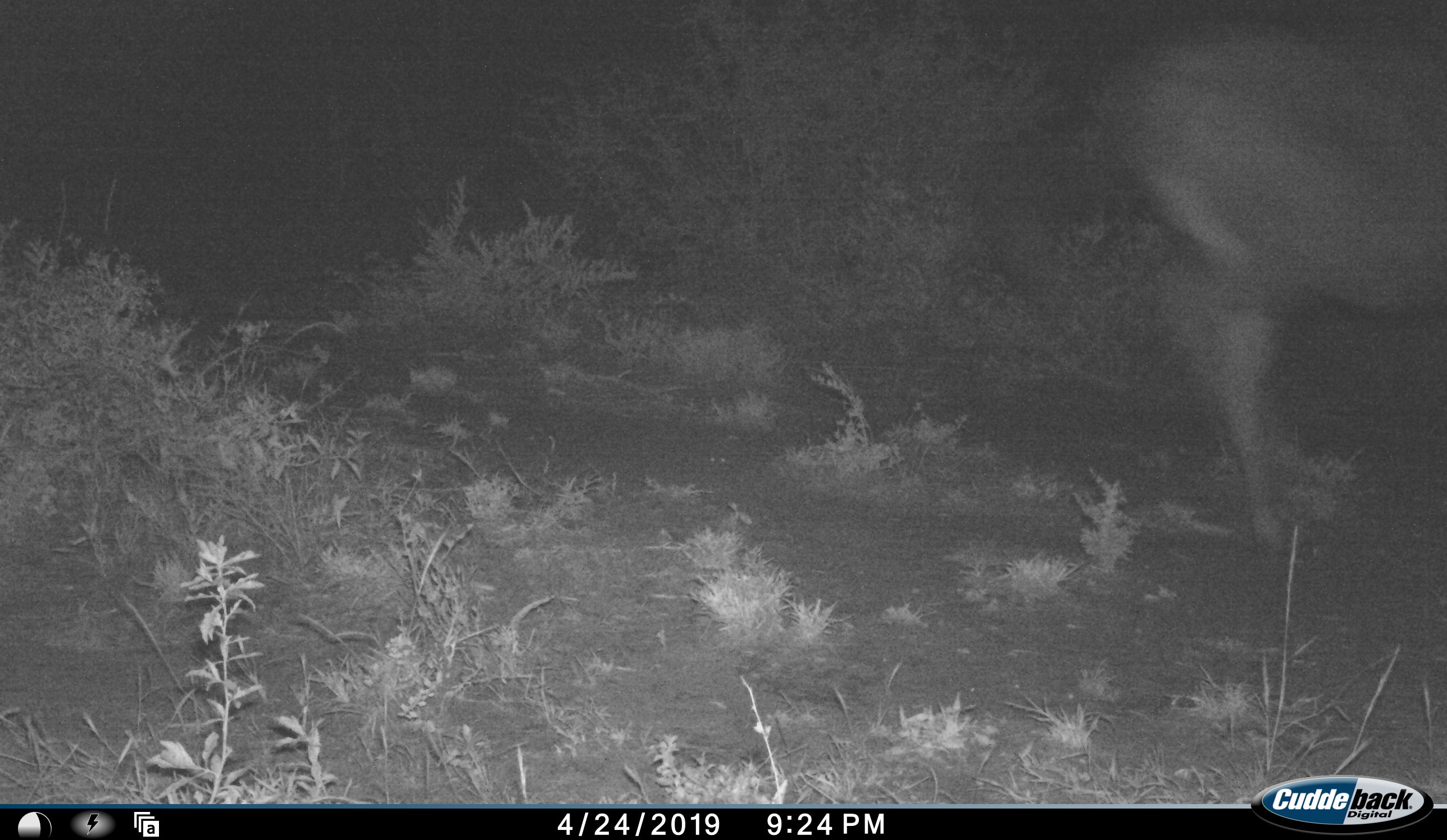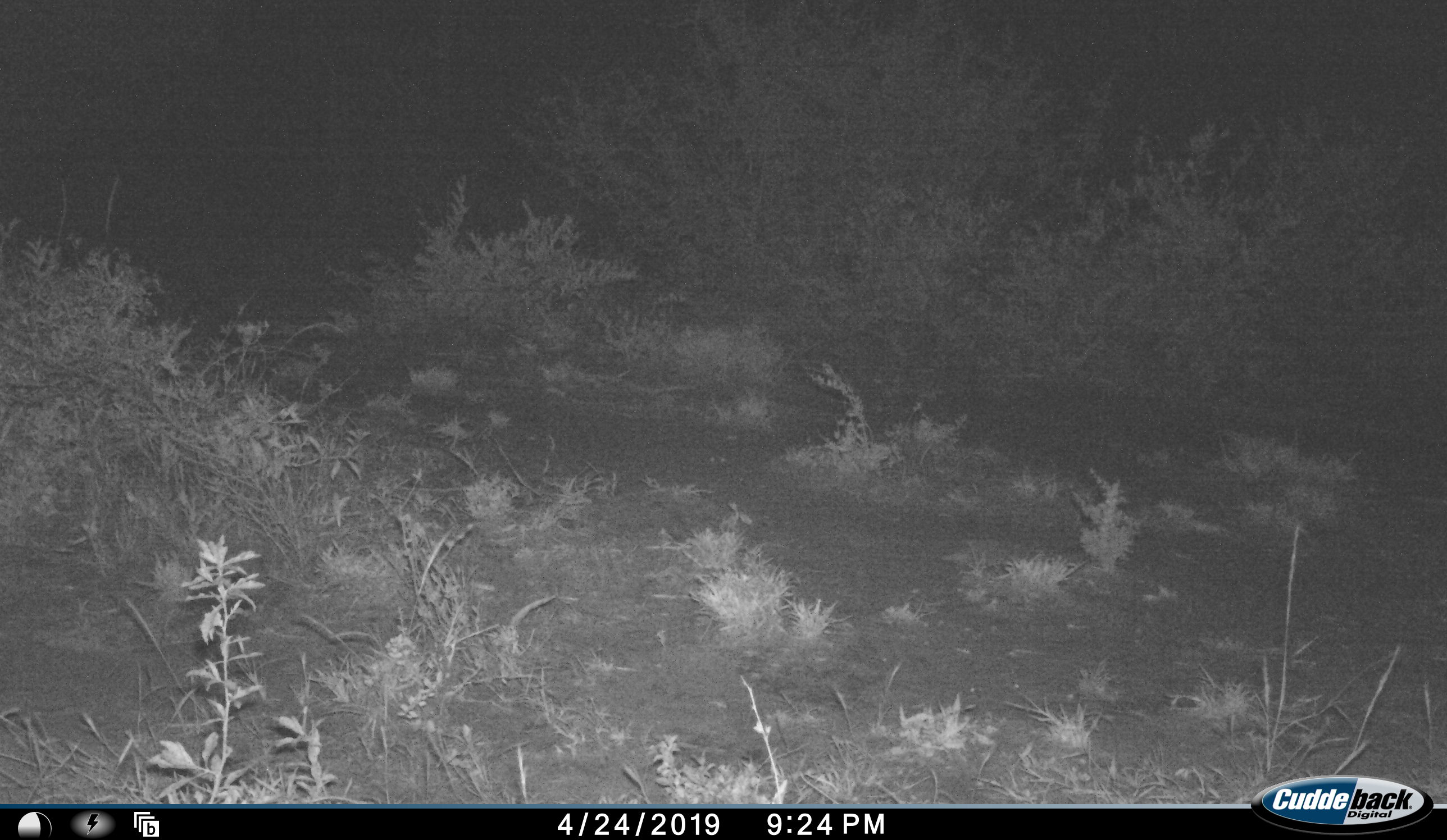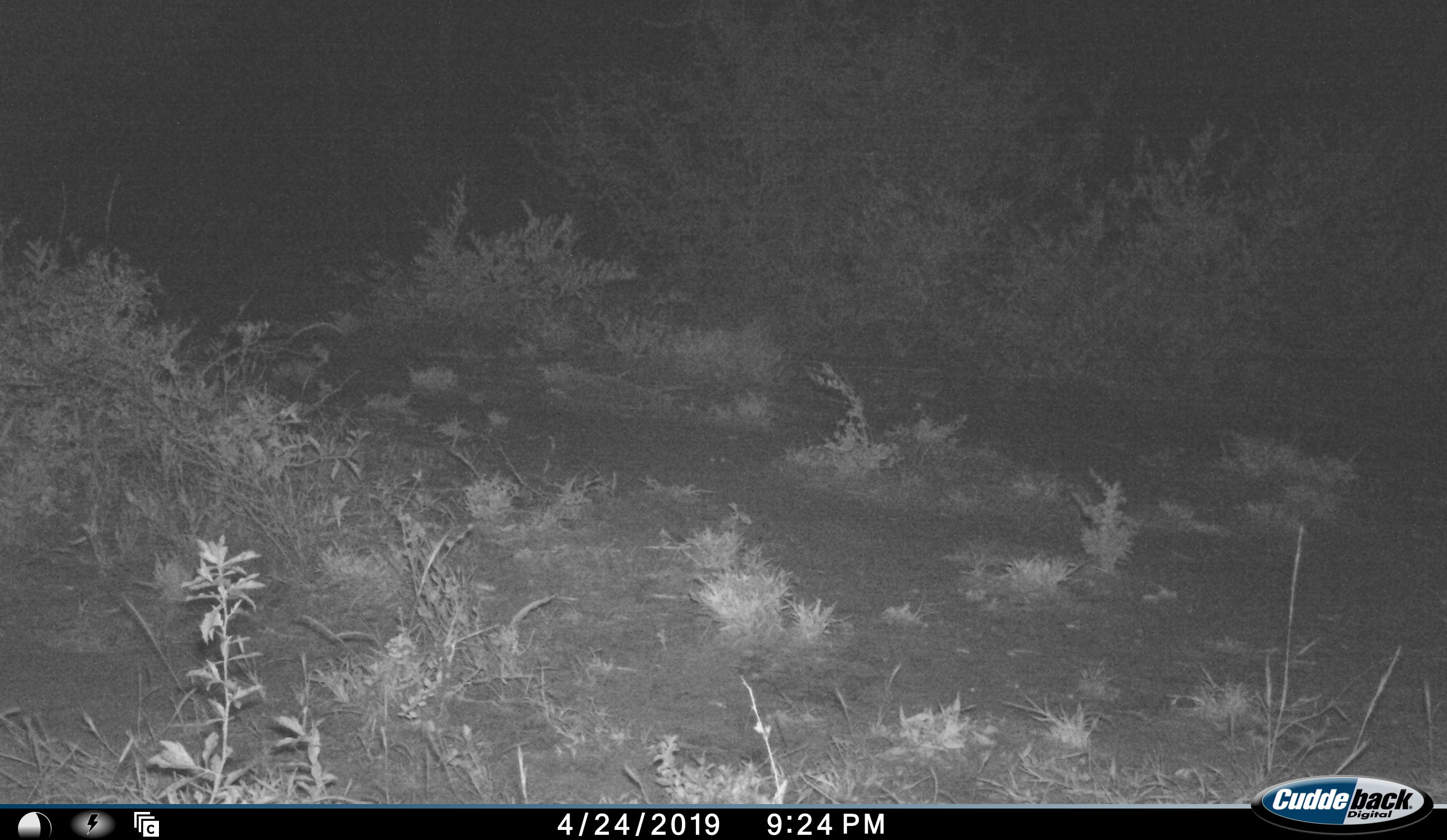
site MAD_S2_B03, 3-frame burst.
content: unidentified animal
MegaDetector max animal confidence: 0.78